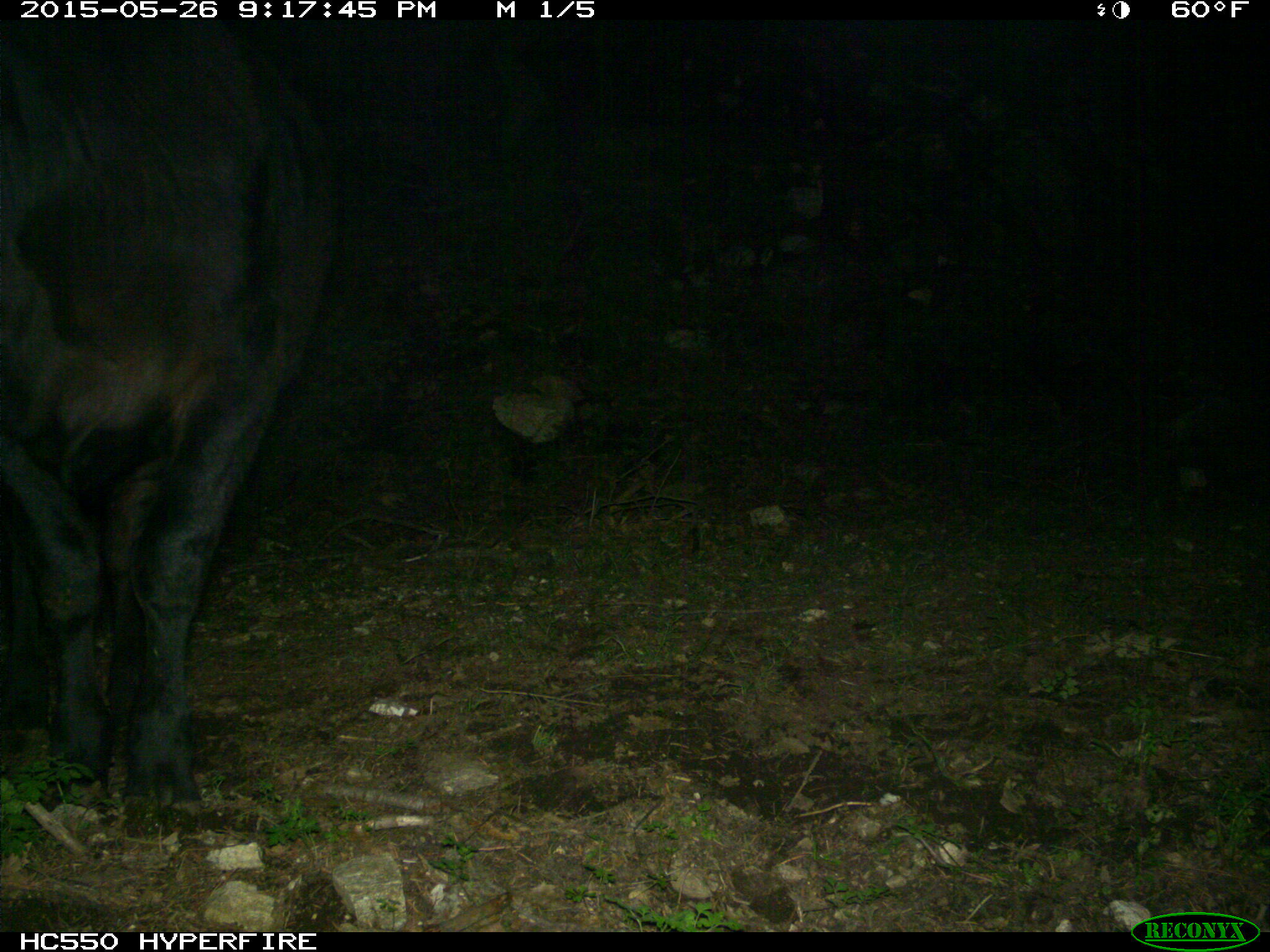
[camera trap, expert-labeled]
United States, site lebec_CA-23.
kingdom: Animalia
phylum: Chordata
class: Mammalia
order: Artiodactyla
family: Bovidae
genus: Bos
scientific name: Bos taurus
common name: domestic cow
Bos taurus (domestic cow).